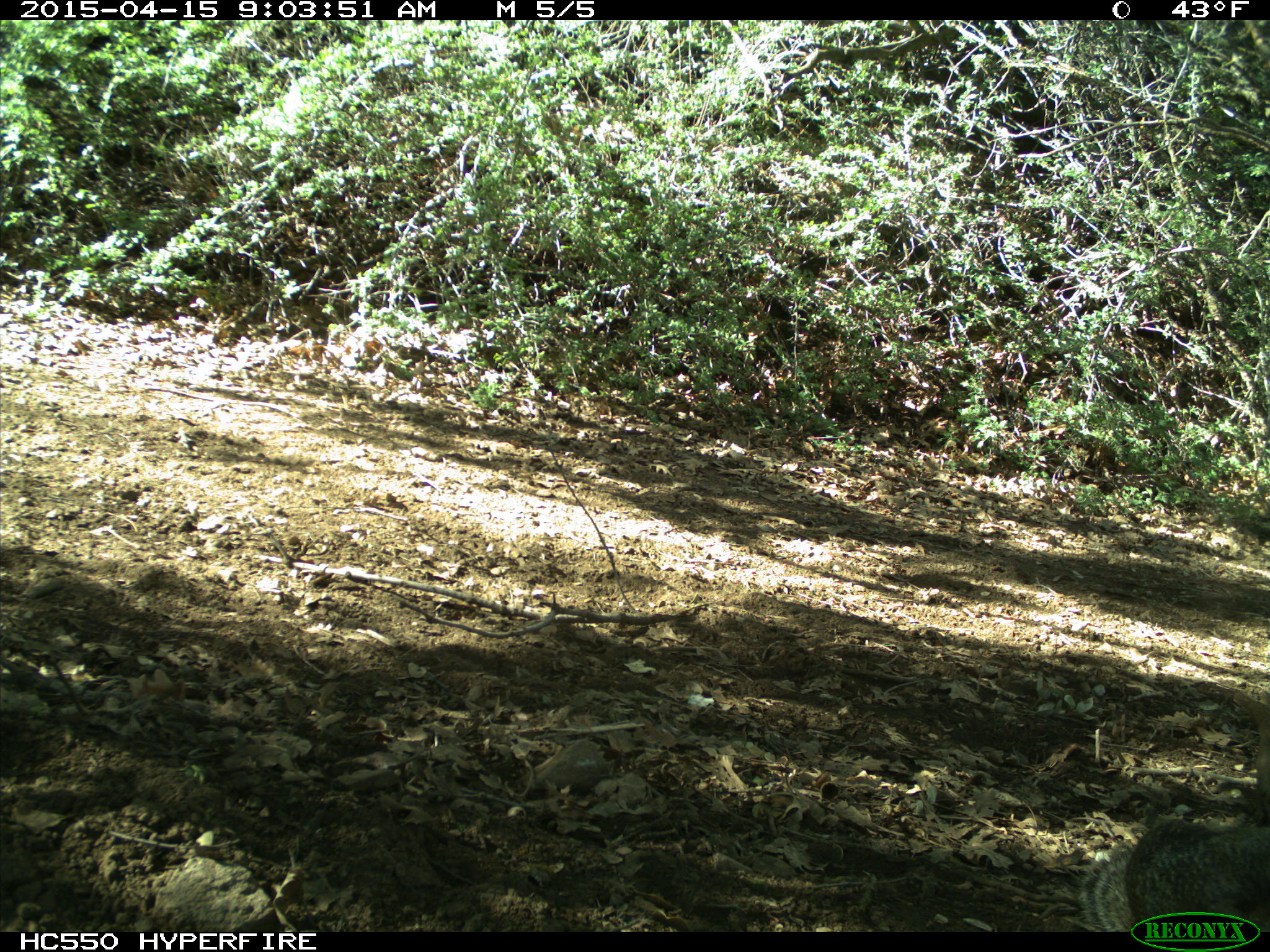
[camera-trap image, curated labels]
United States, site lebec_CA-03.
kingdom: Animalia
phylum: Chordata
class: Mammalia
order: Rodentia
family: Sciuridae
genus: Otospermophilus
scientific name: Otospermophilus beecheyi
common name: california ground squirrel